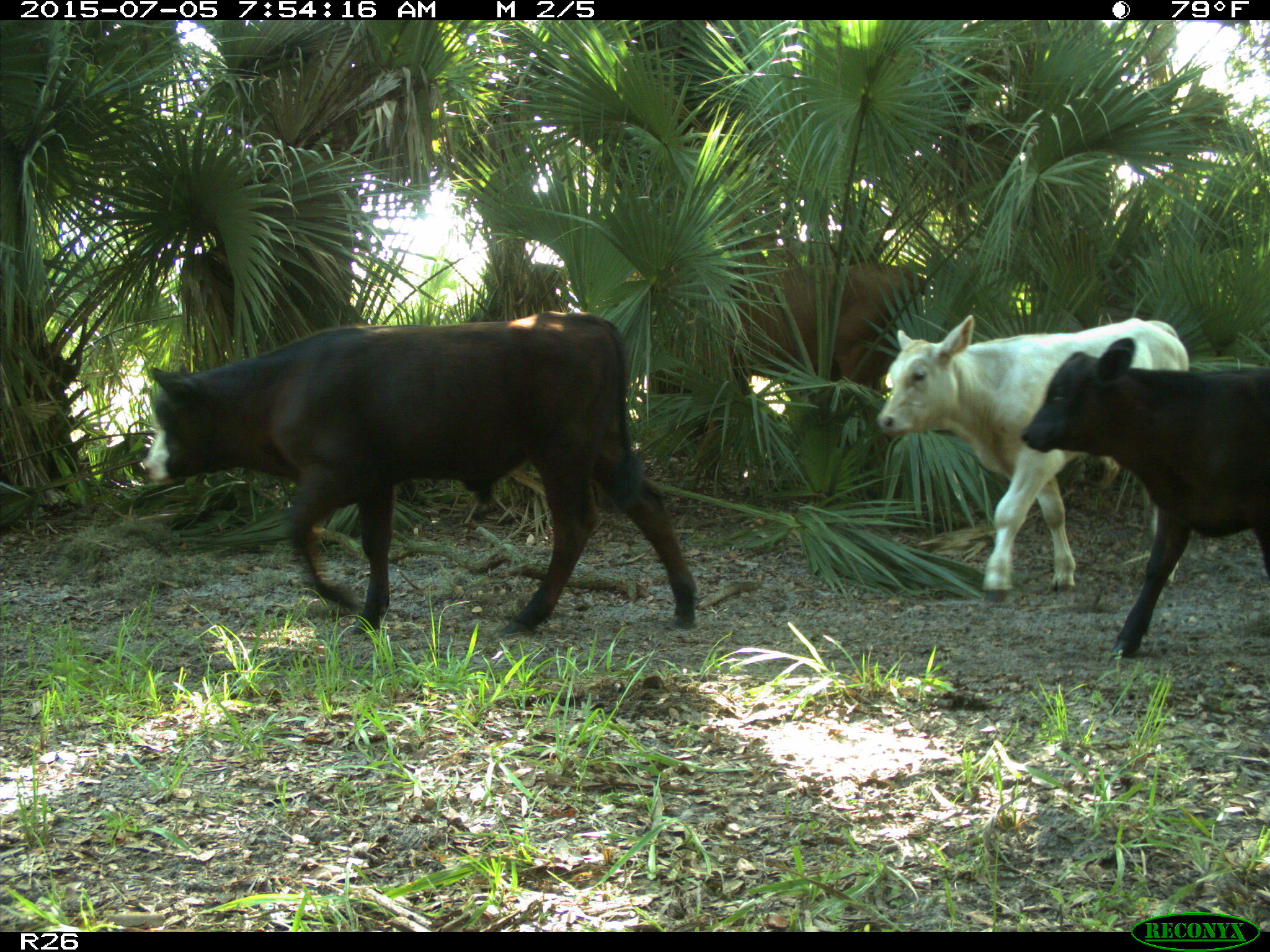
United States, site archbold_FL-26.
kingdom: Animalia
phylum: Chordata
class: Mammalia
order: Artiodactyla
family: Bovidae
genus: Bos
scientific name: Bos taurus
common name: domestic cow